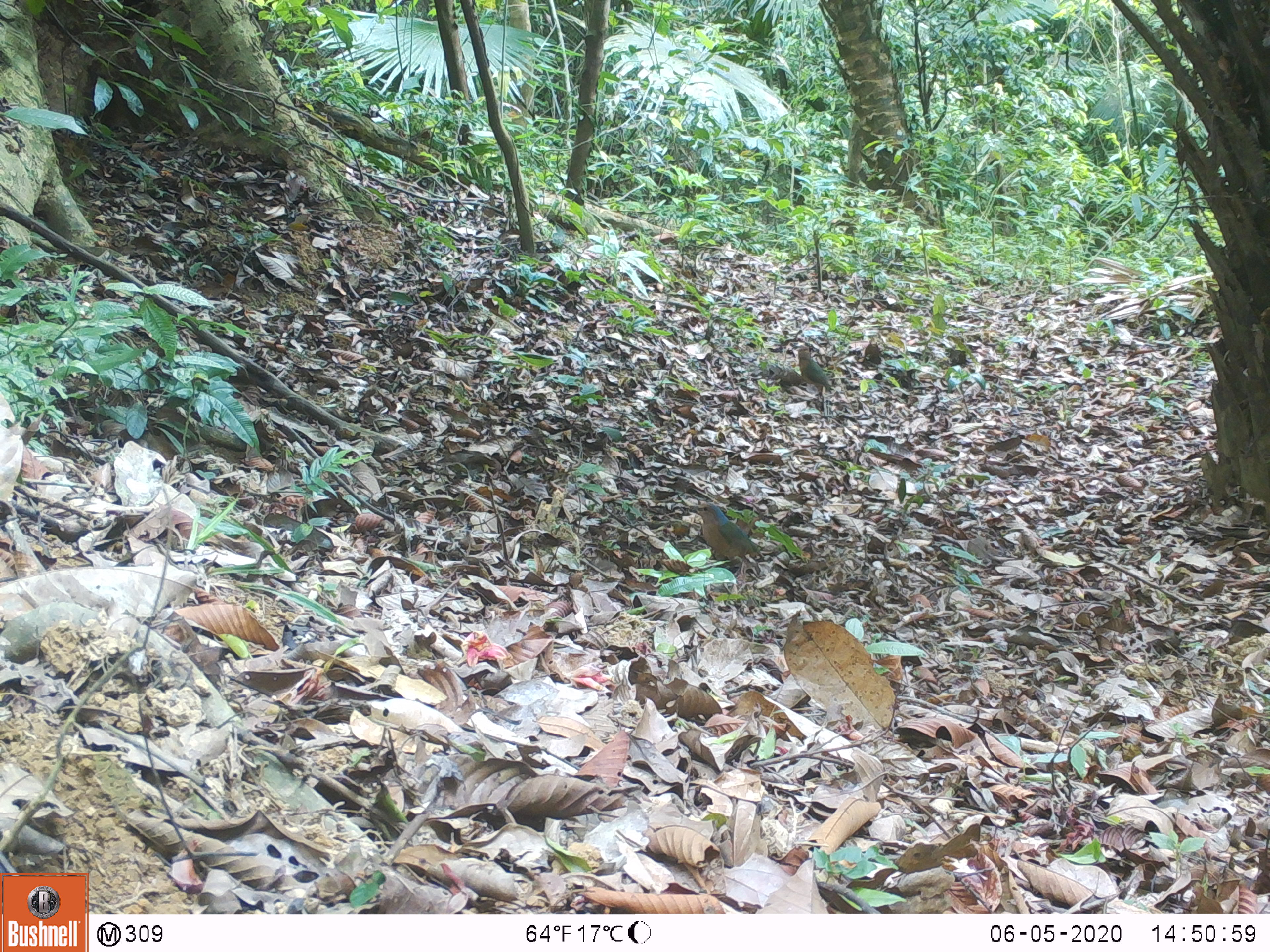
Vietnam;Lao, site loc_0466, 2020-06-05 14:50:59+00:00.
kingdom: Animalia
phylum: Chordata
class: Aves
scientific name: Aves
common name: bird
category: unidentified bird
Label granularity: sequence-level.